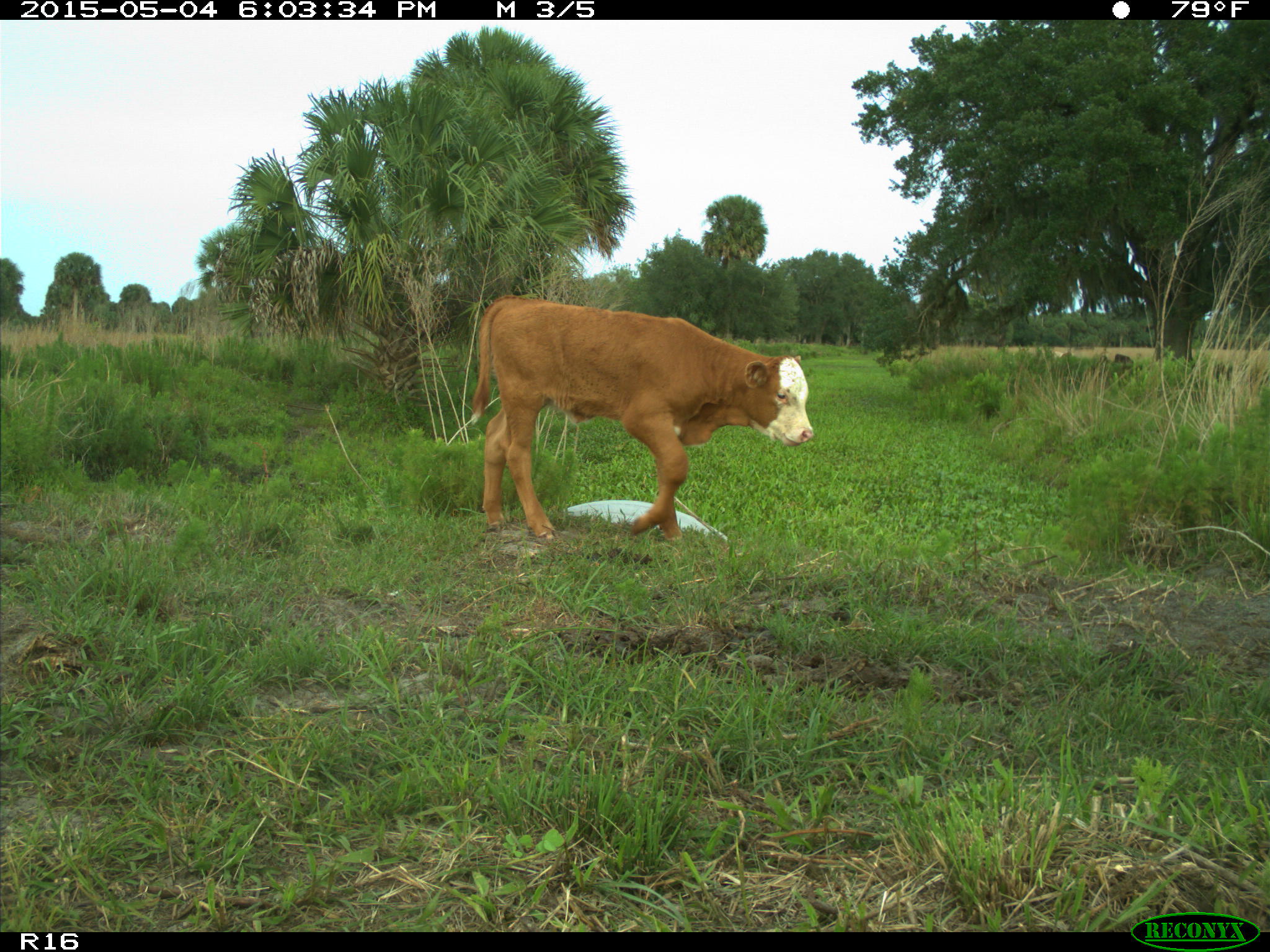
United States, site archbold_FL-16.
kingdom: Animalia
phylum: Chordata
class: Mammalia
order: Artiodactyla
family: Bovidae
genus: Bos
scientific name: Bos taurus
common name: domestic cow